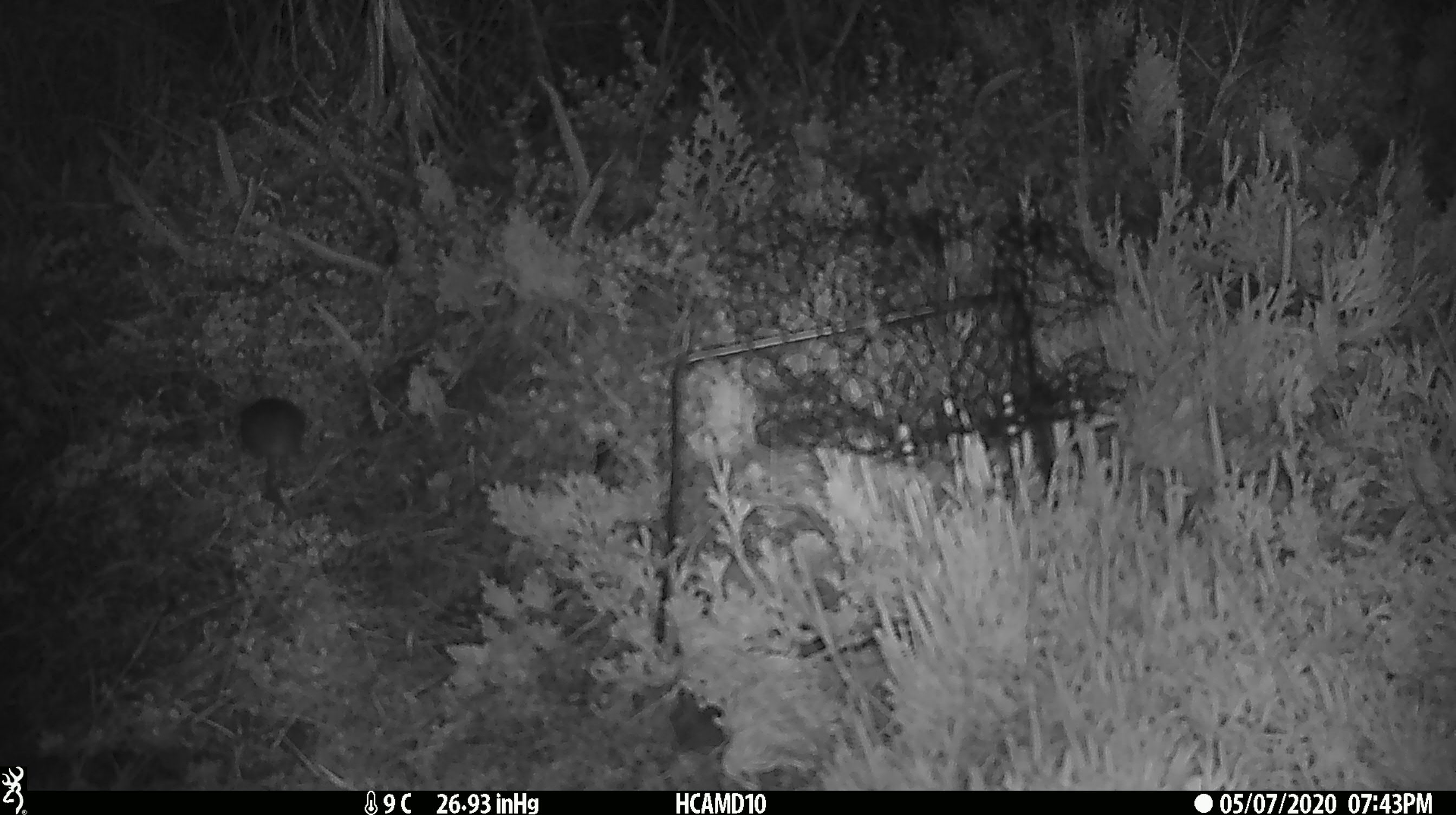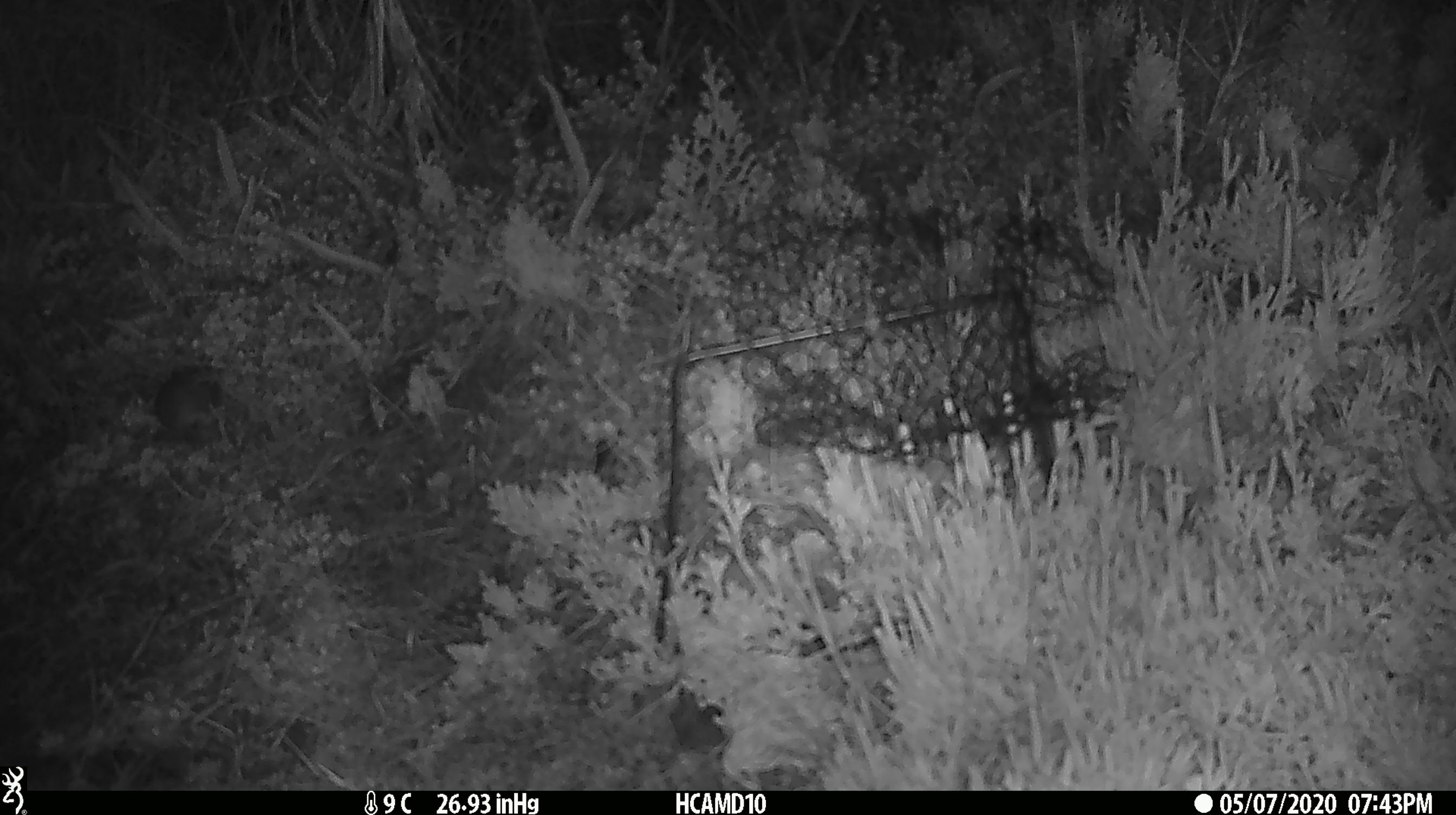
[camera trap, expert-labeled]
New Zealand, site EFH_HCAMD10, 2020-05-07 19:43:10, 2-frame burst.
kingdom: Animalia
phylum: Chordata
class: Mammalia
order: Rodentia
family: Muridae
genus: Mus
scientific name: Mus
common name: mouse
Mouse (Mus).